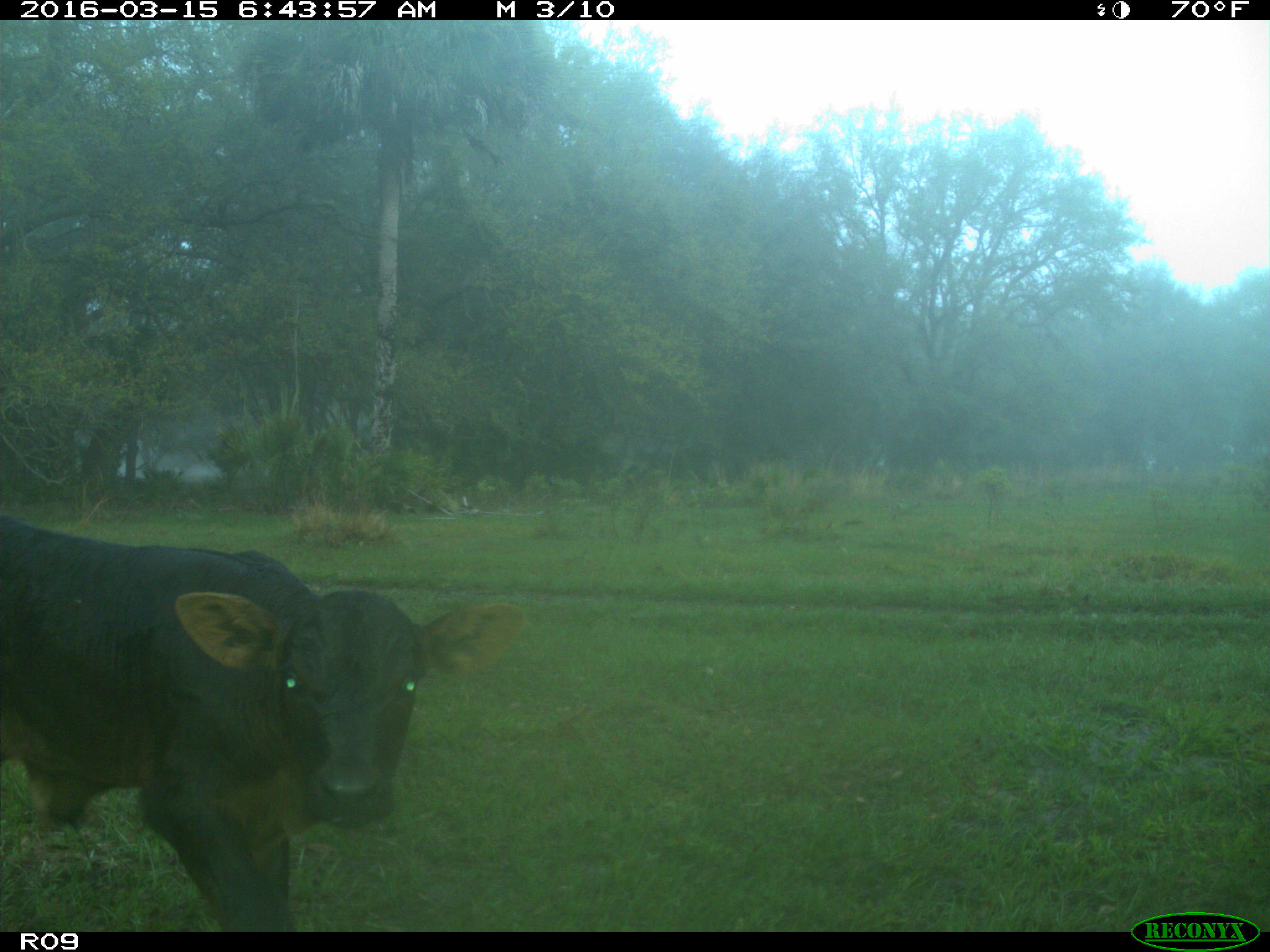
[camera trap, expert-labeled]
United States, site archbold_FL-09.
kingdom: Animalia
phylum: Chordata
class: Mammalia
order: Artiodactyla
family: Bovidae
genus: Bos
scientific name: Bos taurus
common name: domestic cow